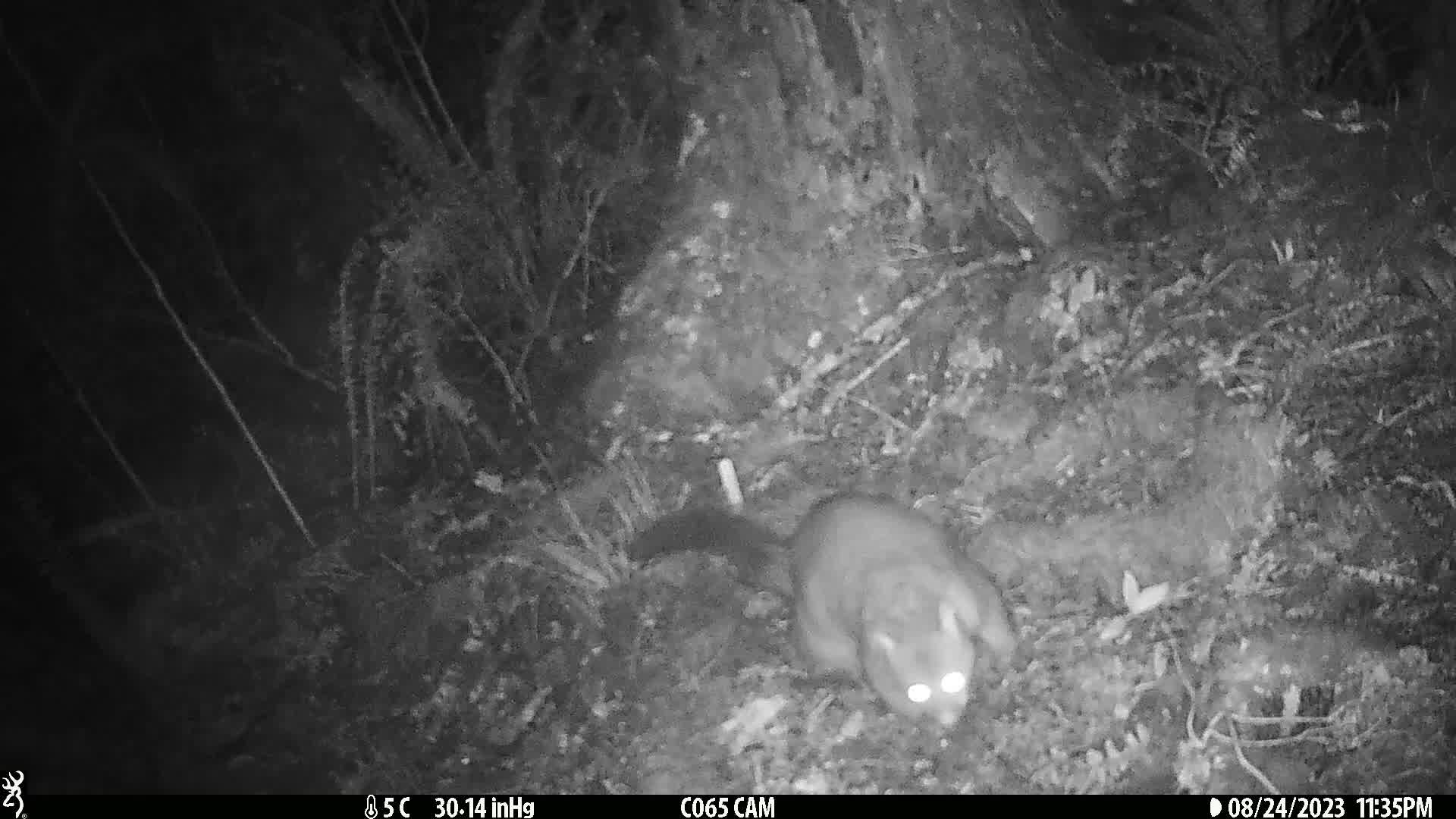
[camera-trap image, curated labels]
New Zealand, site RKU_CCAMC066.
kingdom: Animalia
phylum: Chordata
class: Mammalia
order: Diprotodontia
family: Phalangeridae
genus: Trichosurus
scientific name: Trichosurus vulpecula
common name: common brushtail possum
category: possum